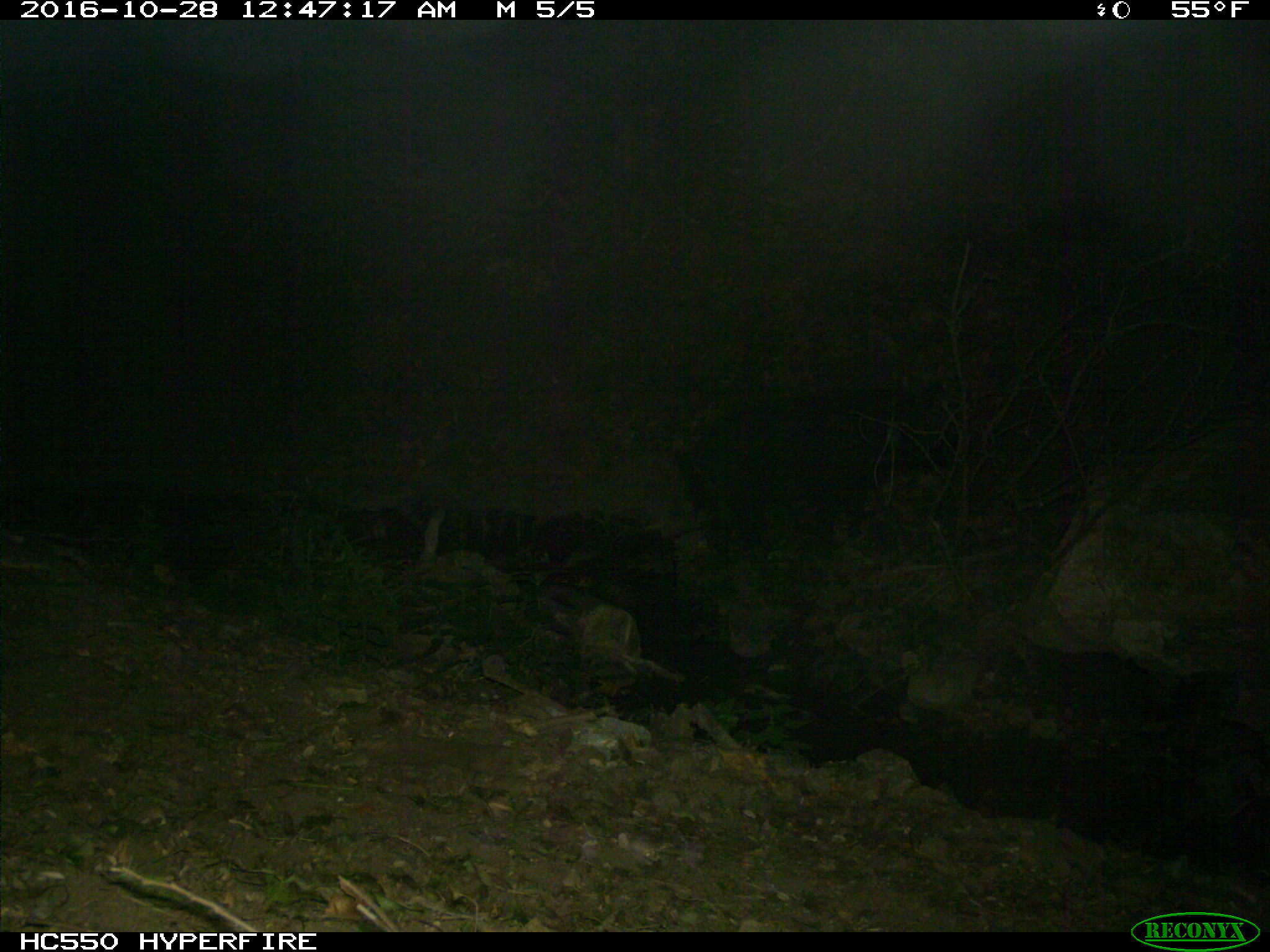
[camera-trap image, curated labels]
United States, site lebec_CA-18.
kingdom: Animalia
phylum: Chordata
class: Mammalia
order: Artiodactyla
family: Suidae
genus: Sus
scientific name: Sus scrofa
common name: wild boar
Sus scrofa (wild boar).